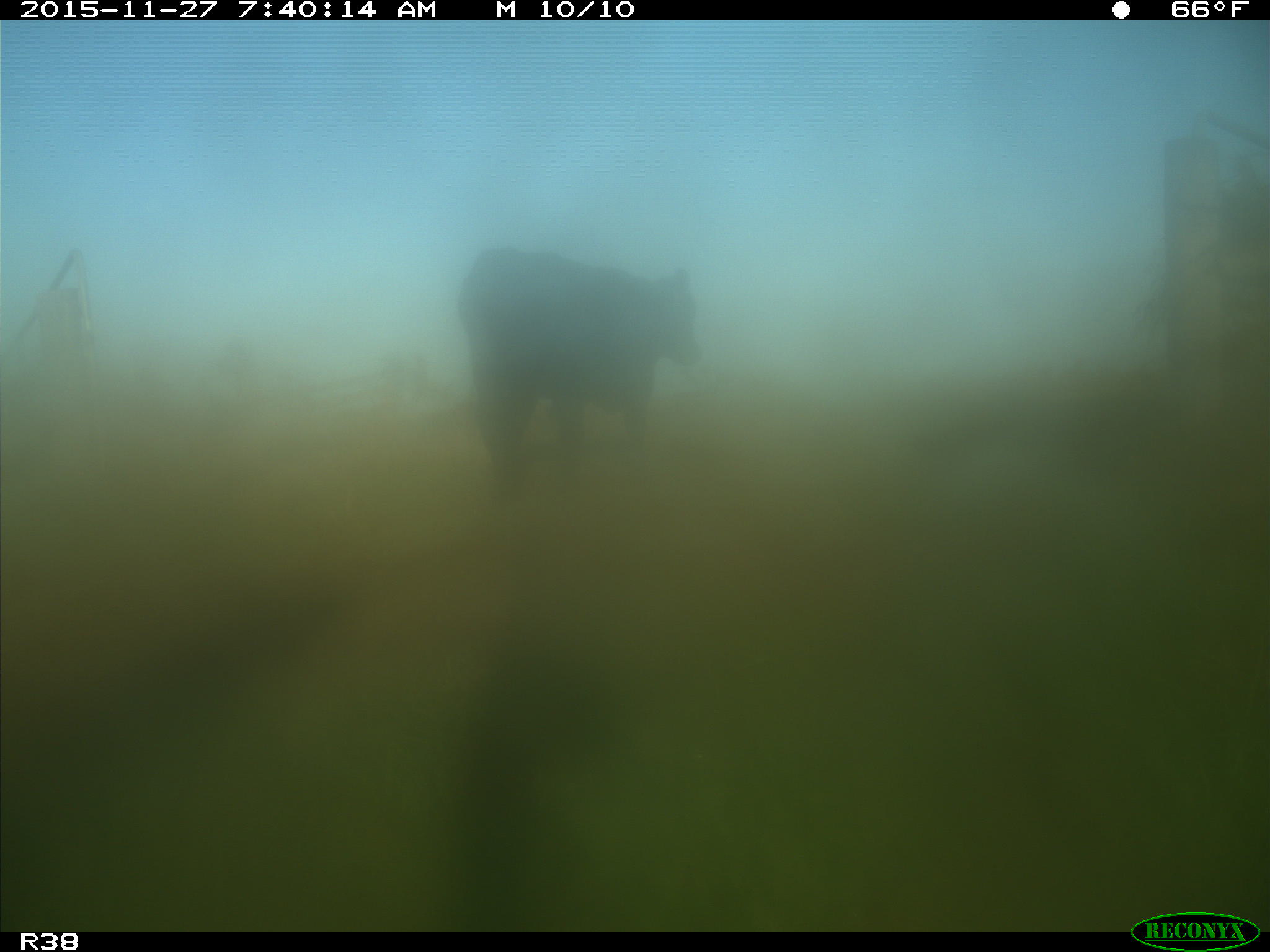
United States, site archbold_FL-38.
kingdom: Animalia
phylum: Chordata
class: Mammalia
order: Artiodactyla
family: Bovidae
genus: Bos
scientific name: Bos taurus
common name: domestic cow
Bos taurus (domestic cow).